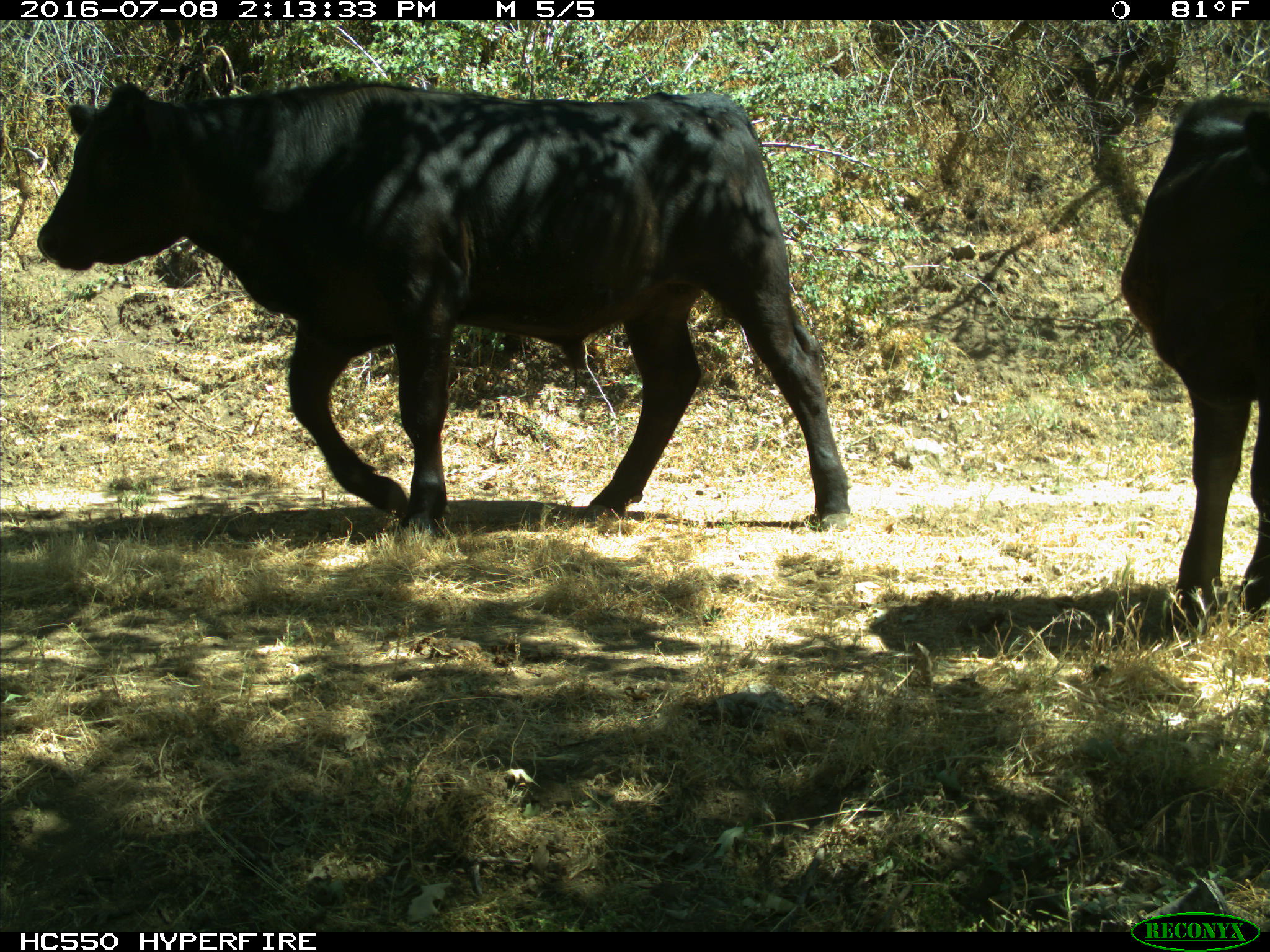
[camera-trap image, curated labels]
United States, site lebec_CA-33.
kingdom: Animalia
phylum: Chordata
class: Mammalia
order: Artiodactyla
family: Bovidae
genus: Bos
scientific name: Bos taurus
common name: domestic cow